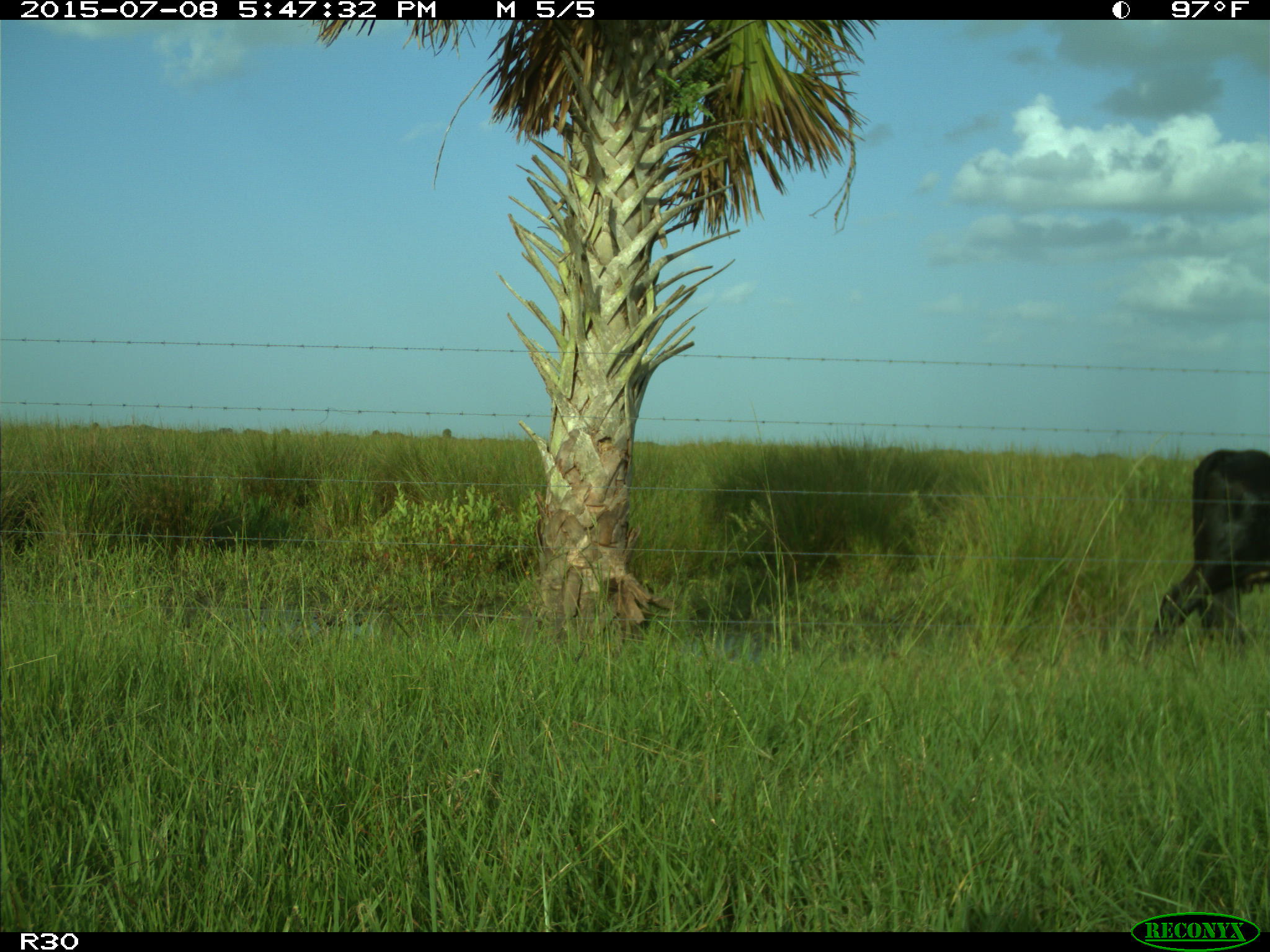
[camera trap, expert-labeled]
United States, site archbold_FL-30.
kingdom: Animalia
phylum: Chordata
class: Mammalia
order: Artiodactyla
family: Bovidae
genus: Bos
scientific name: Bos taurus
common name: domestic cow